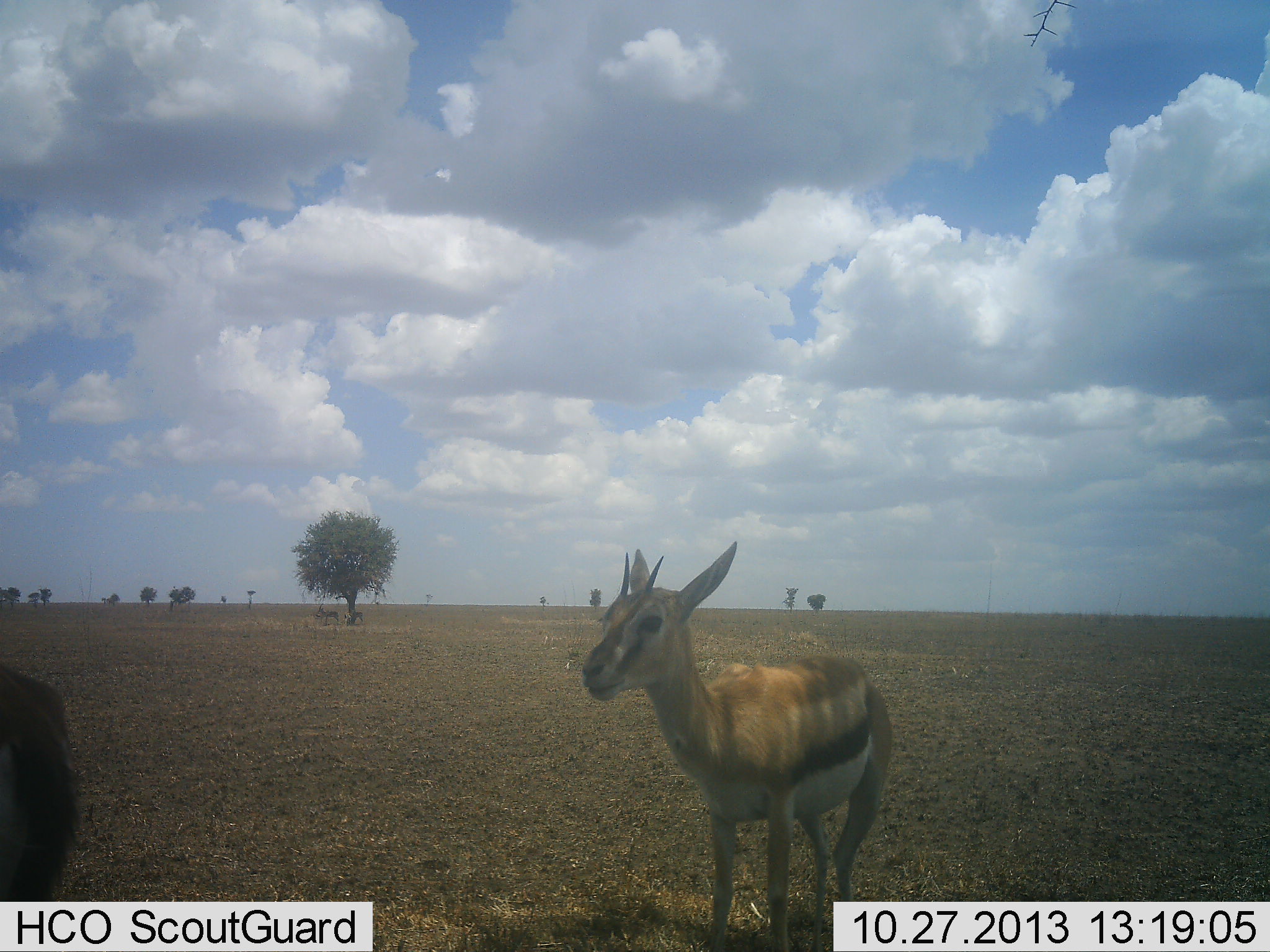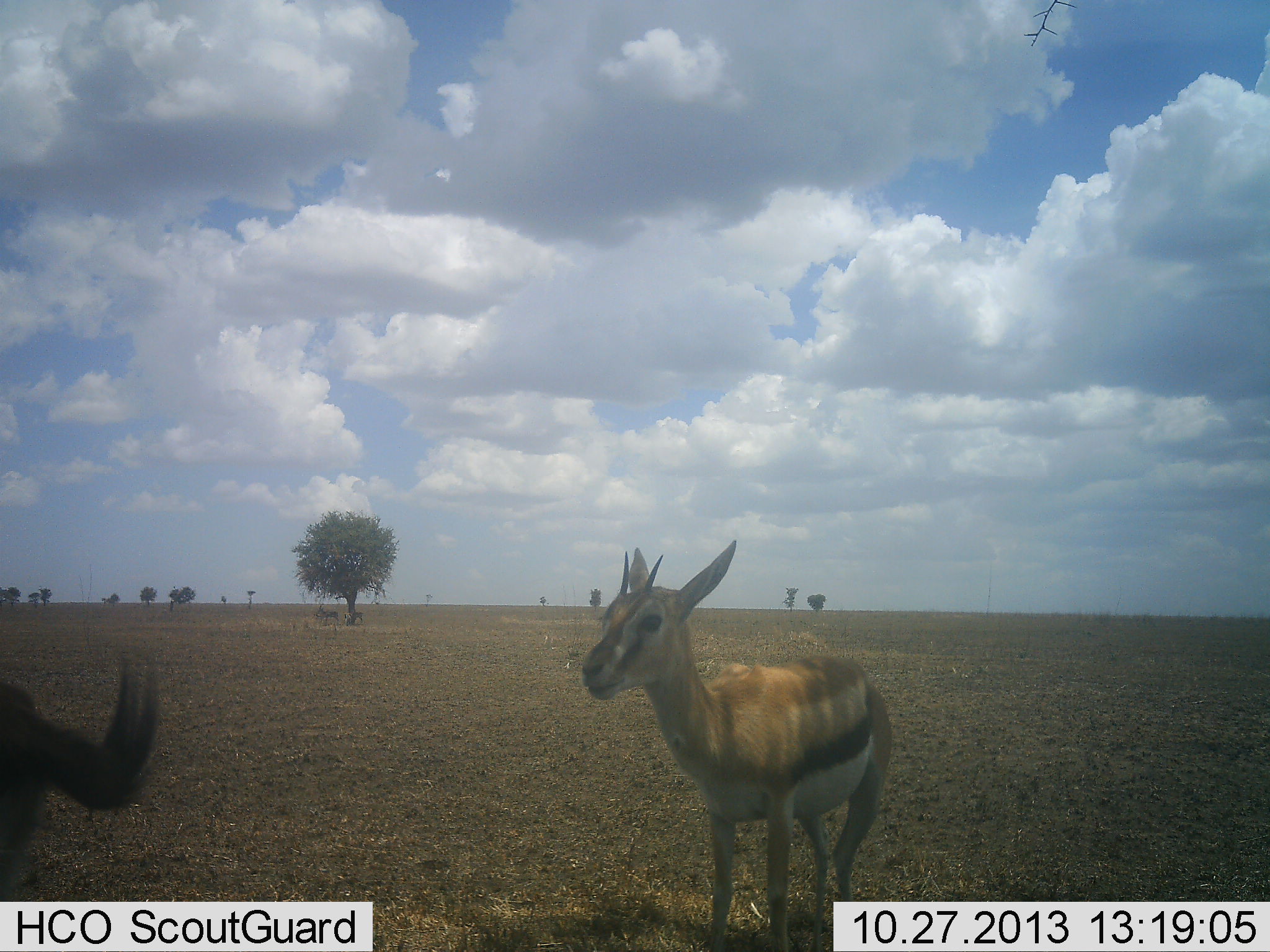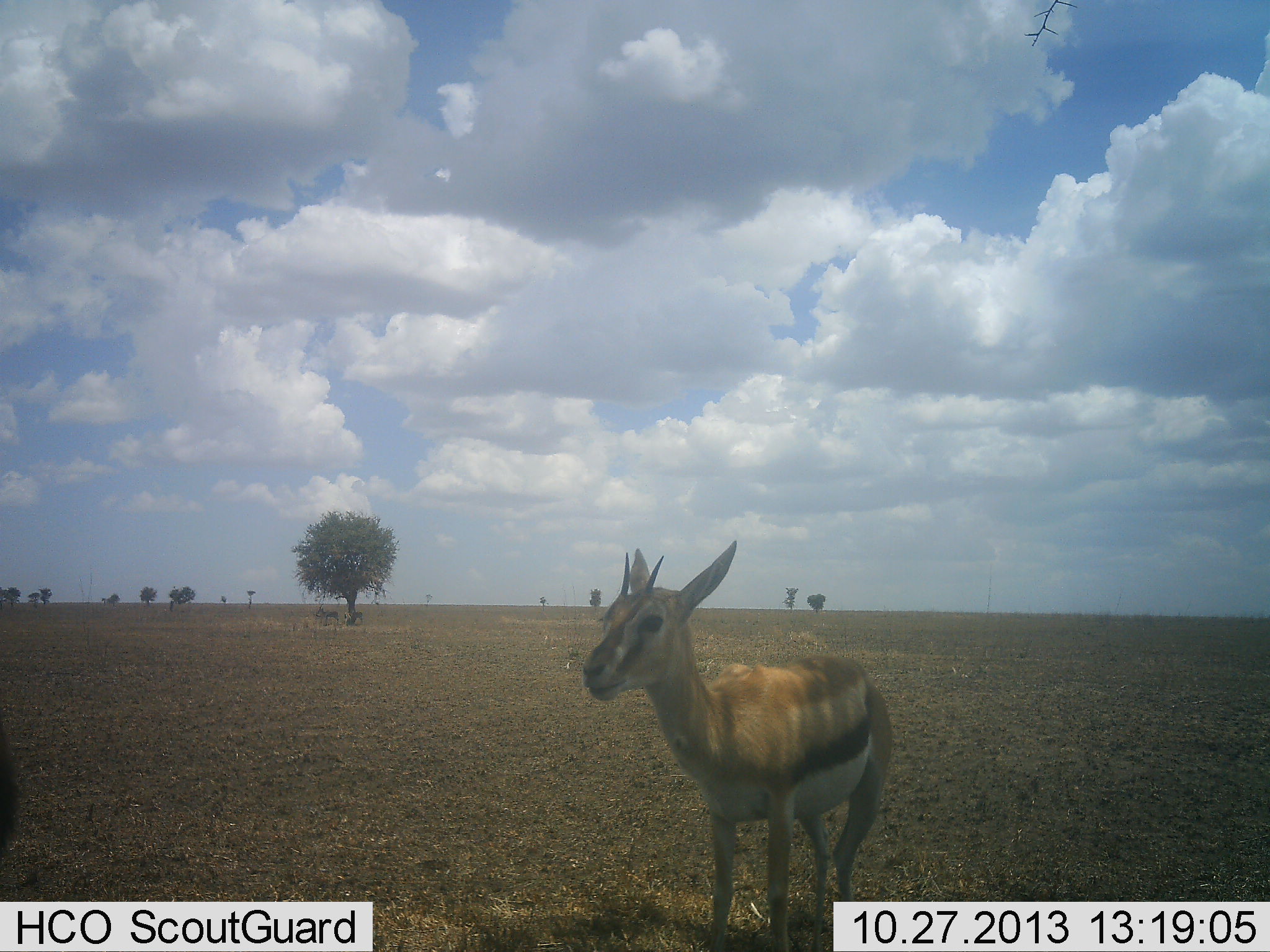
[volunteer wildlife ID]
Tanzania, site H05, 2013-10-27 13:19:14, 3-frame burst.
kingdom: Animalia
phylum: Chordata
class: Mammalia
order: Artiodactyla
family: Bovidae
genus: Eudorcas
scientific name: Eudorcas thomsonii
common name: thomson's gazelle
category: gazellethomsons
Gazellethomsons (thomson's gazelle) (Eudorcas thomsonii), count 2. Behavior (volunteer vote fractions): standing 100%, resting 0%, moving 5%, interacting 0%. Young present (vote fraction): 5%. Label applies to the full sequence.